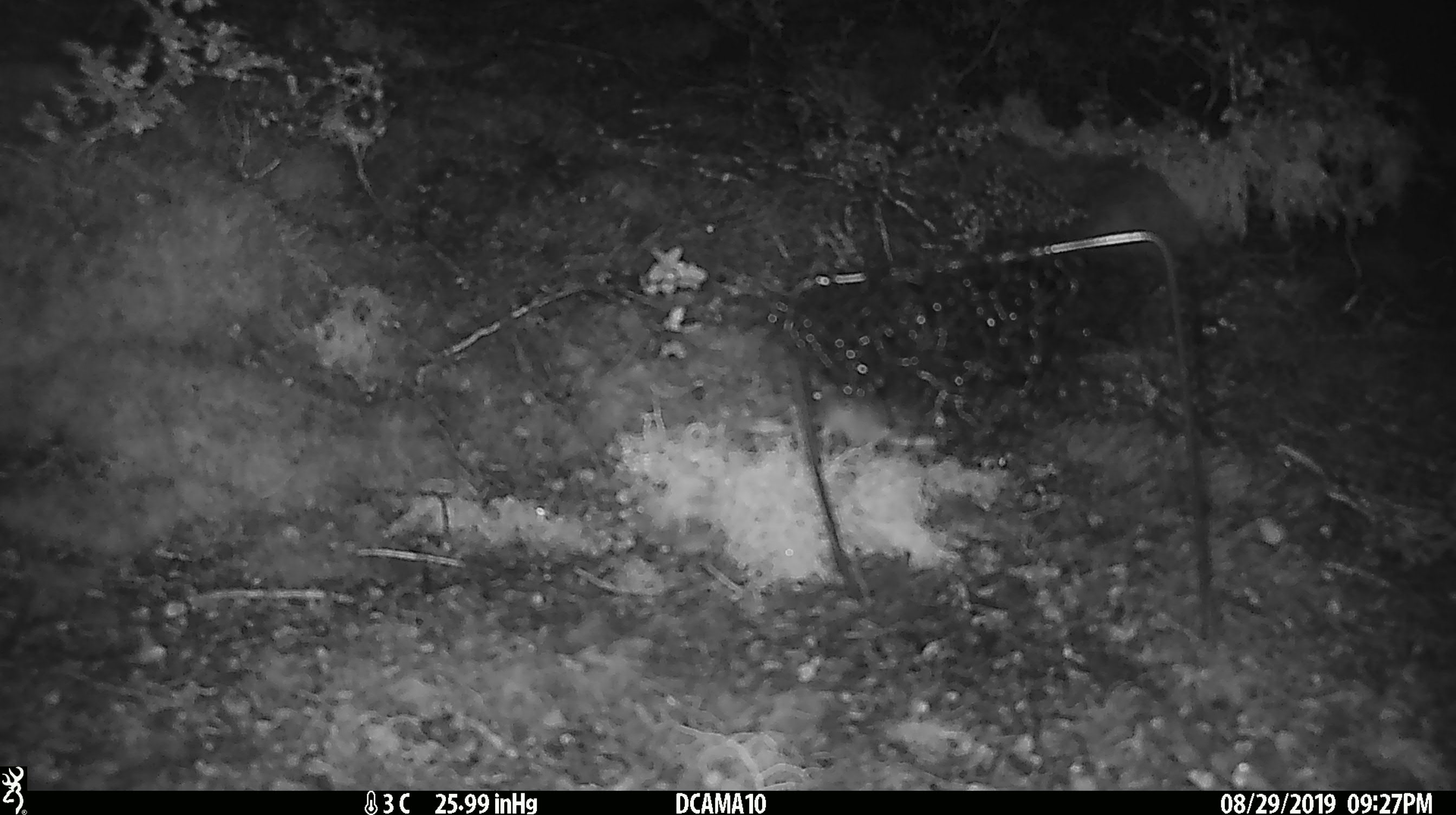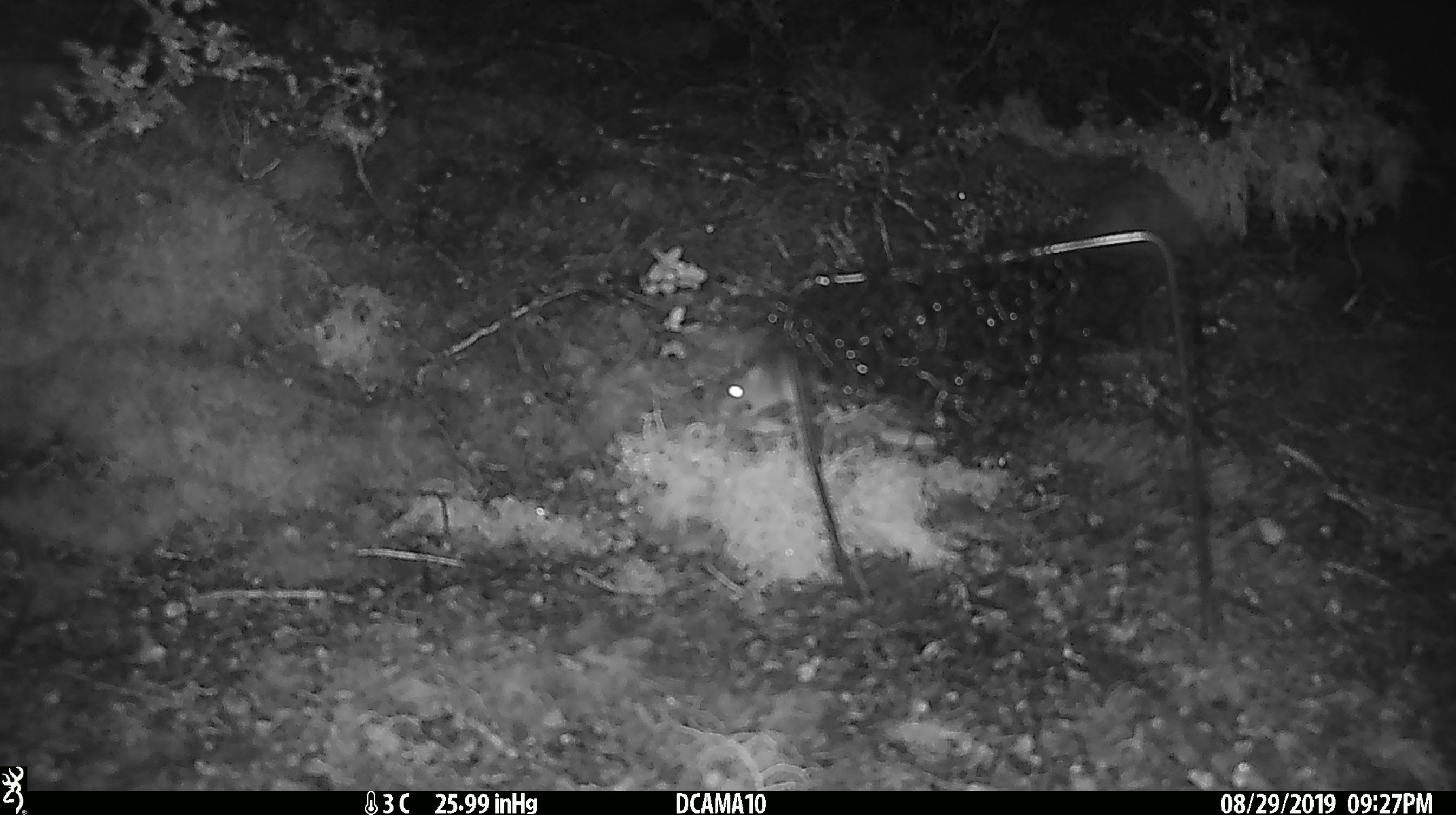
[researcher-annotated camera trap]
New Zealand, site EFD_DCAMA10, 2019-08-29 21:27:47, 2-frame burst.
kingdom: Animalia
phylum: Chordata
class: Mammalia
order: Rodentia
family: Muridae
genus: Mus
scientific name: Mus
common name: mouse